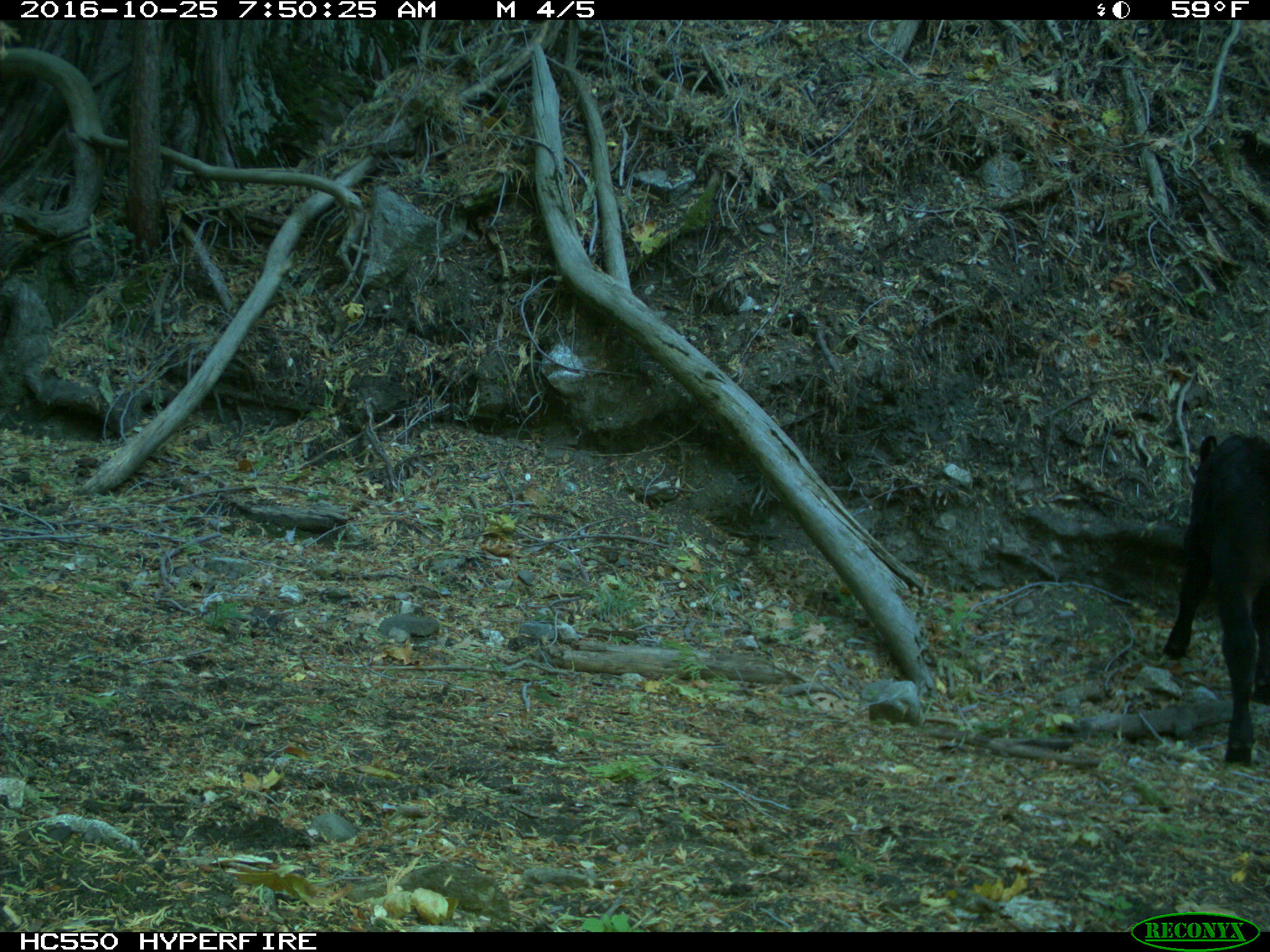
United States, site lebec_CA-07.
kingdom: Animalia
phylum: Chordata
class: Mammalia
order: Artiodactyla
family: Bovidae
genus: Bos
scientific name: Bos taurus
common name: domestic cow